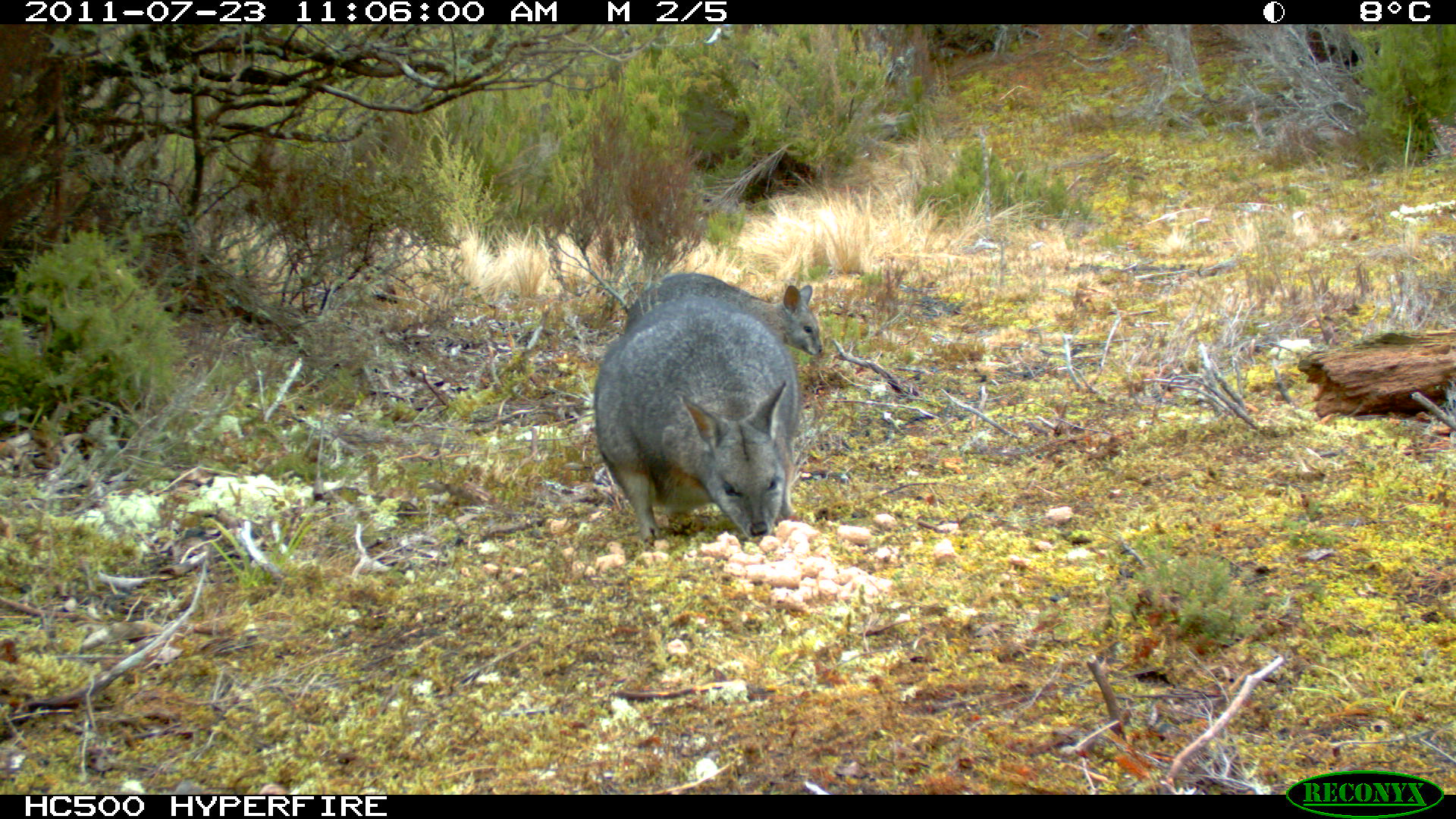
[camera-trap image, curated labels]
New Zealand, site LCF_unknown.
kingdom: Animalia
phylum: Chordata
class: Mammalia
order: Diprotodontia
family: Macropodidae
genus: Notamacropus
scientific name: Notamacropus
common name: wallaby